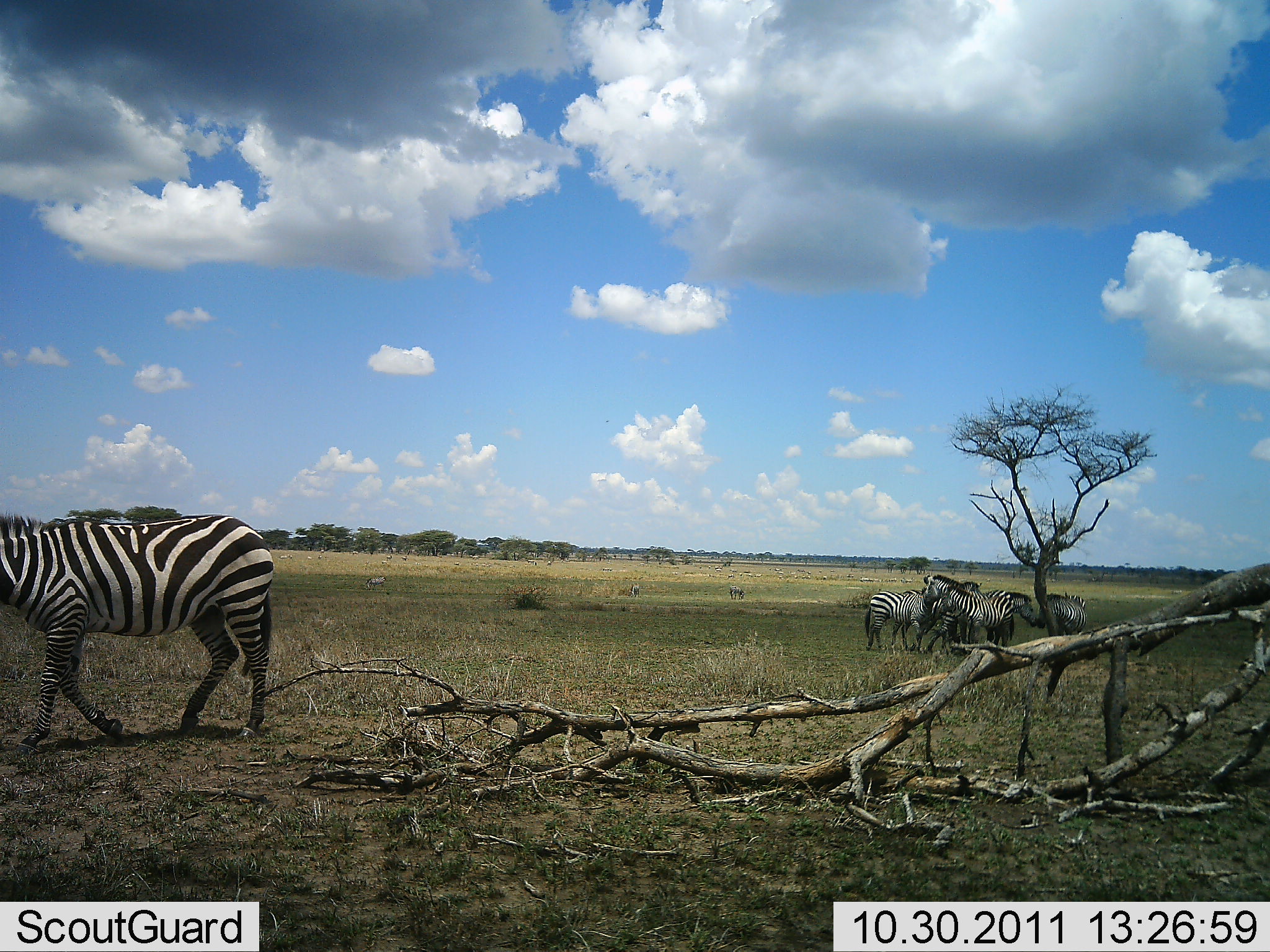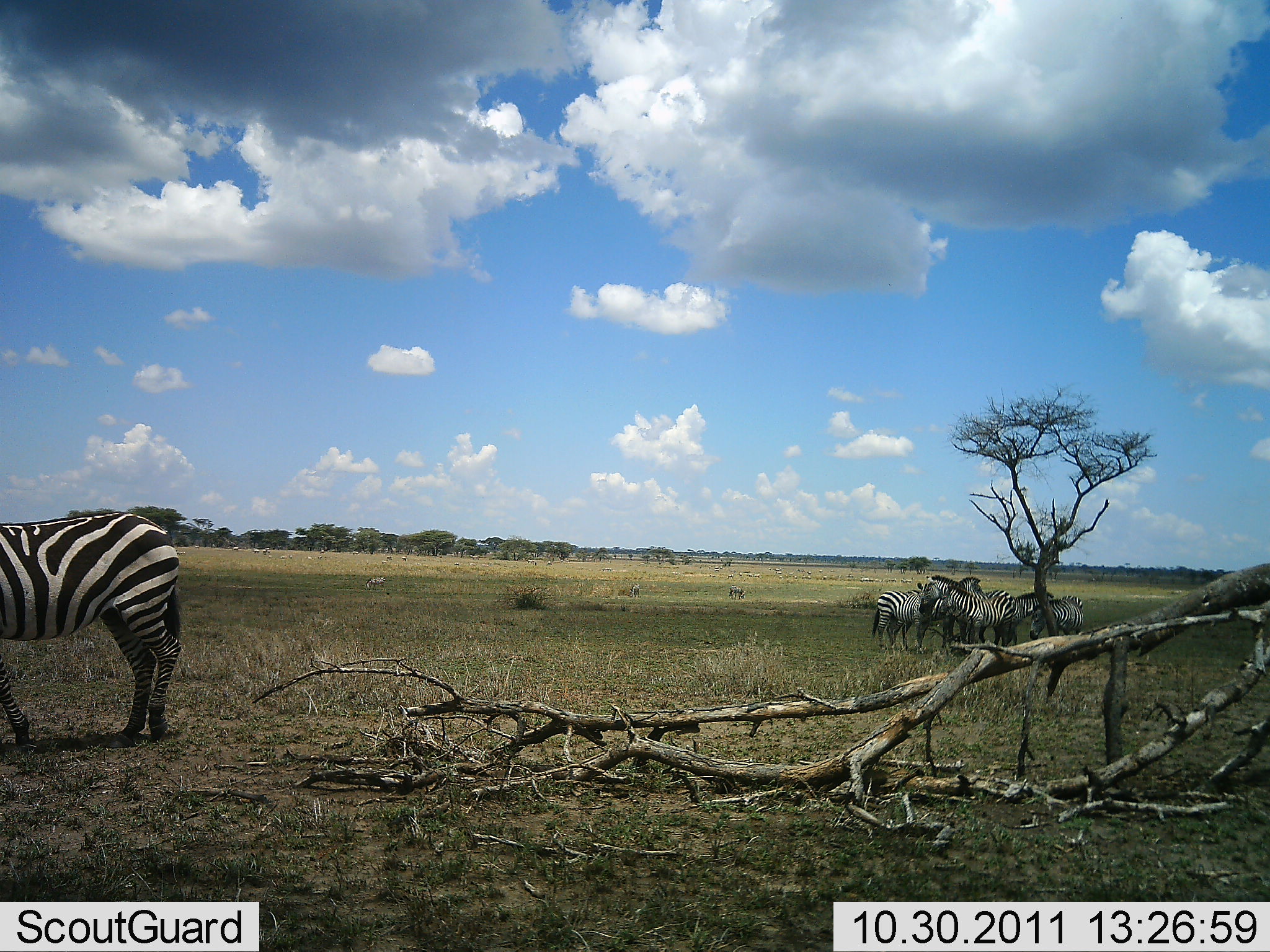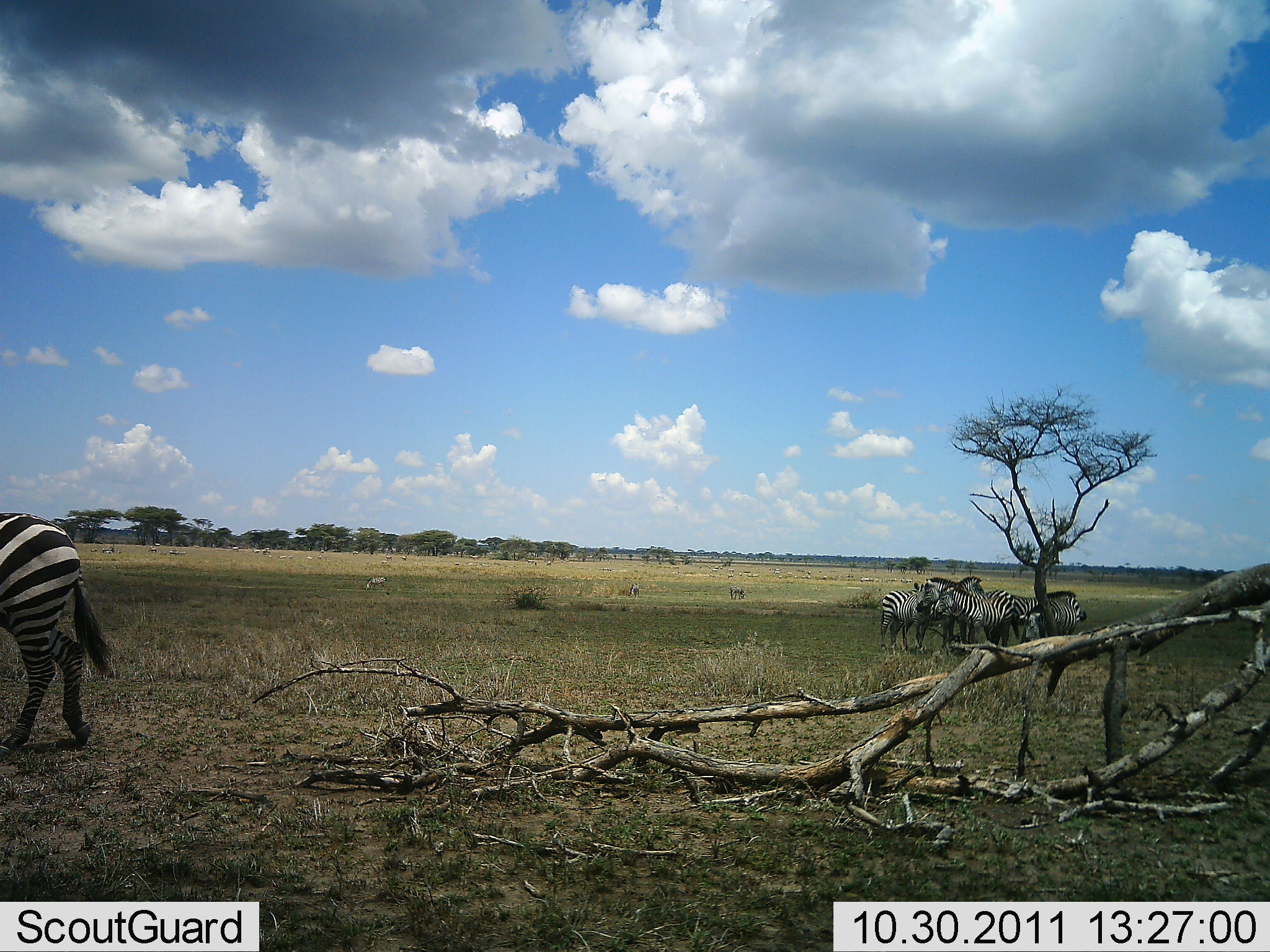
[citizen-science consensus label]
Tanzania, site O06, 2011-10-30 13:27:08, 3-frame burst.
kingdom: Animalia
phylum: Chordata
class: Mammalia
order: Perissodactyla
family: Equidae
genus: Equus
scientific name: Equus quagga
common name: plains zebra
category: zebra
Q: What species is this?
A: Zebra (plains zebra) (Equus quagga).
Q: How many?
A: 7.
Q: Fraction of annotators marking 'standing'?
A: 92%.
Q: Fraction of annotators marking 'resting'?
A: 8%.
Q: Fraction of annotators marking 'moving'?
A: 62%.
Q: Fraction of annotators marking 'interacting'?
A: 23%.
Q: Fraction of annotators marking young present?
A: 0%.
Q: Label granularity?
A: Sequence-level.